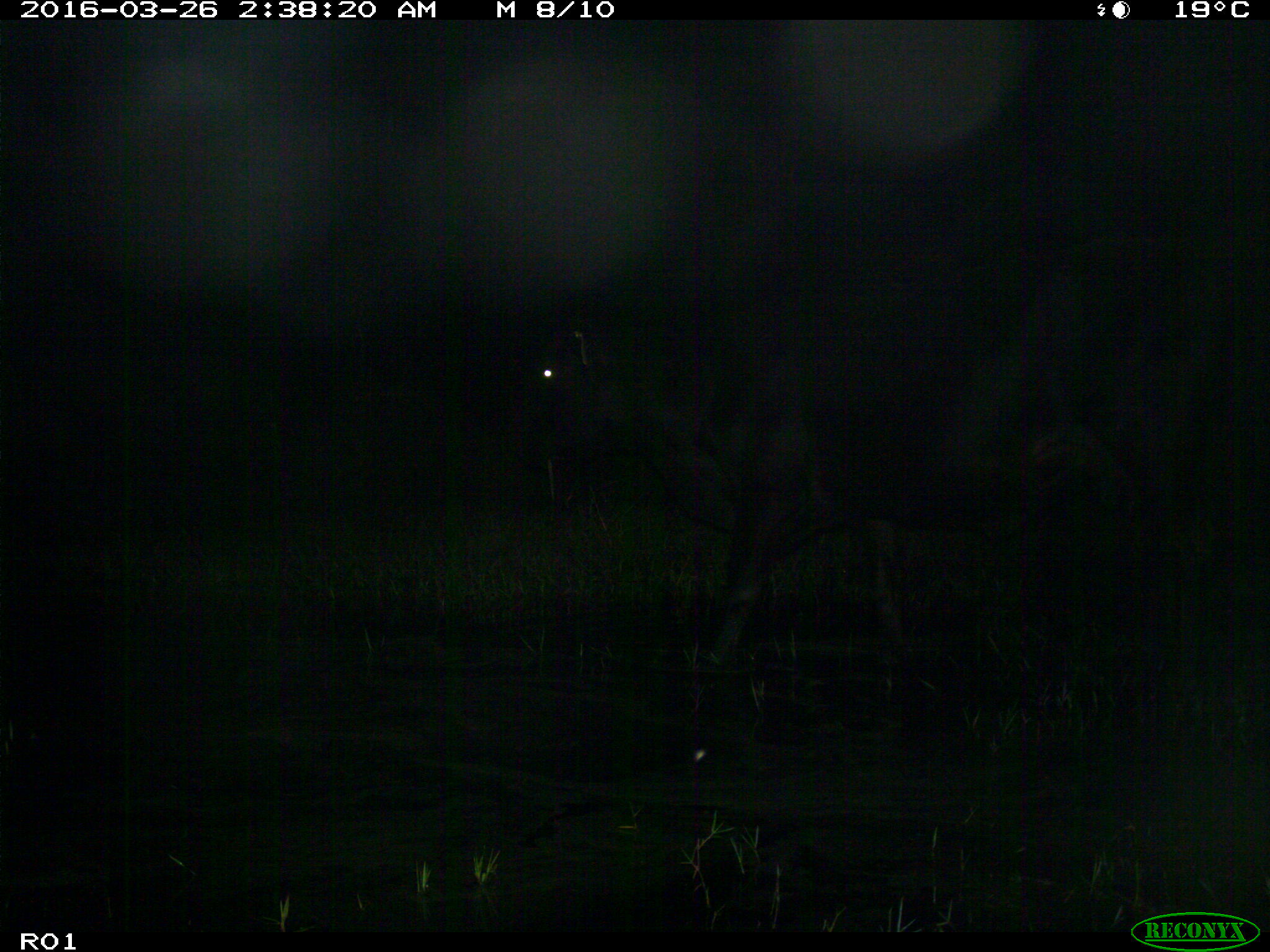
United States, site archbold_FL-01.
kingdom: Animalia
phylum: Chordata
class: Mammalia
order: Artiodactyla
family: Bovidae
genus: Bos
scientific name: Bos taurus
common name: domestic cow